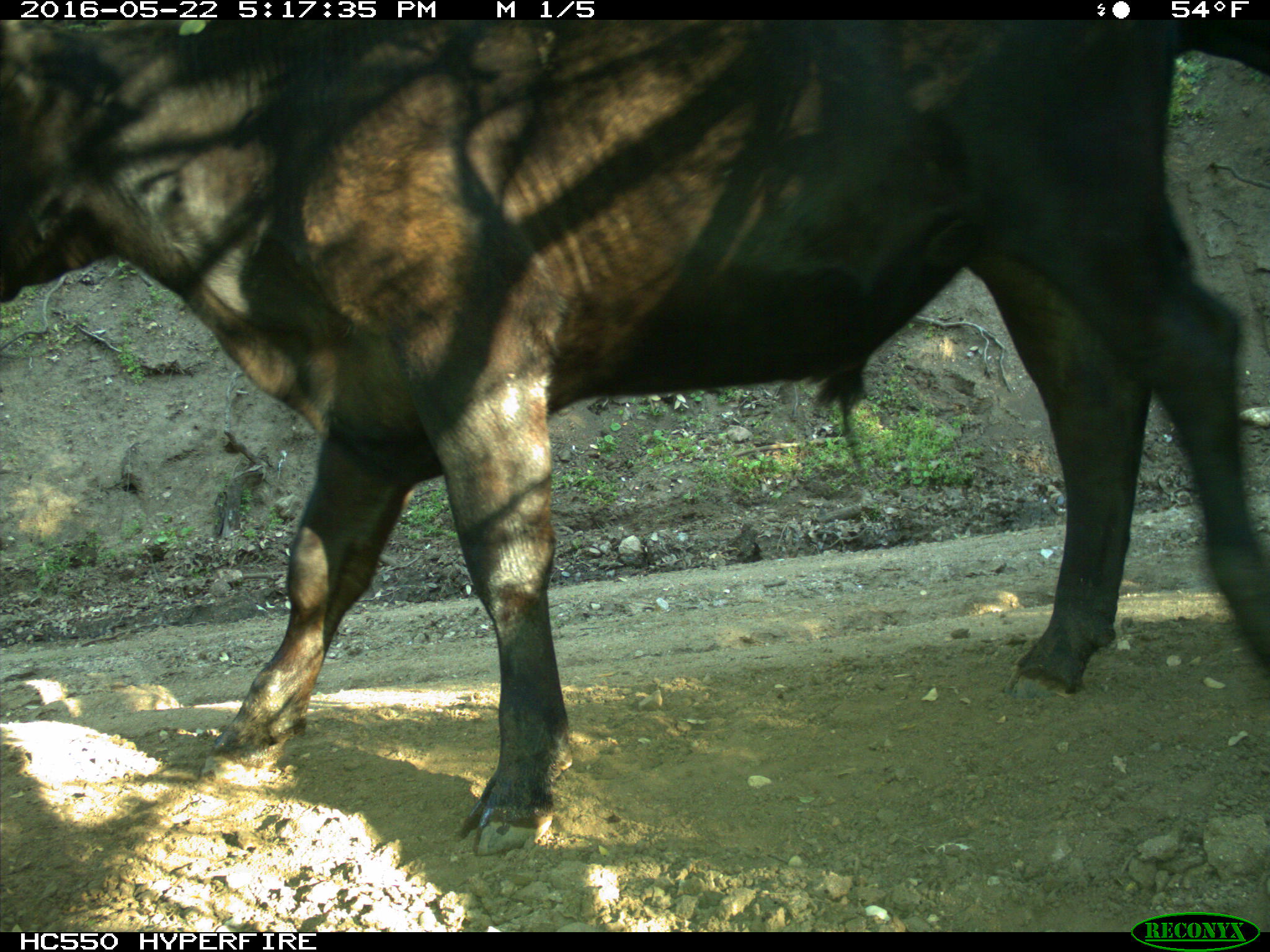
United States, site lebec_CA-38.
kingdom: Animalia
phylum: Chordata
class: Mammalia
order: Artiodactyla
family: Bovidae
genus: Bos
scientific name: Bos taurus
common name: domestic cow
Bos taurus (domestic cow).